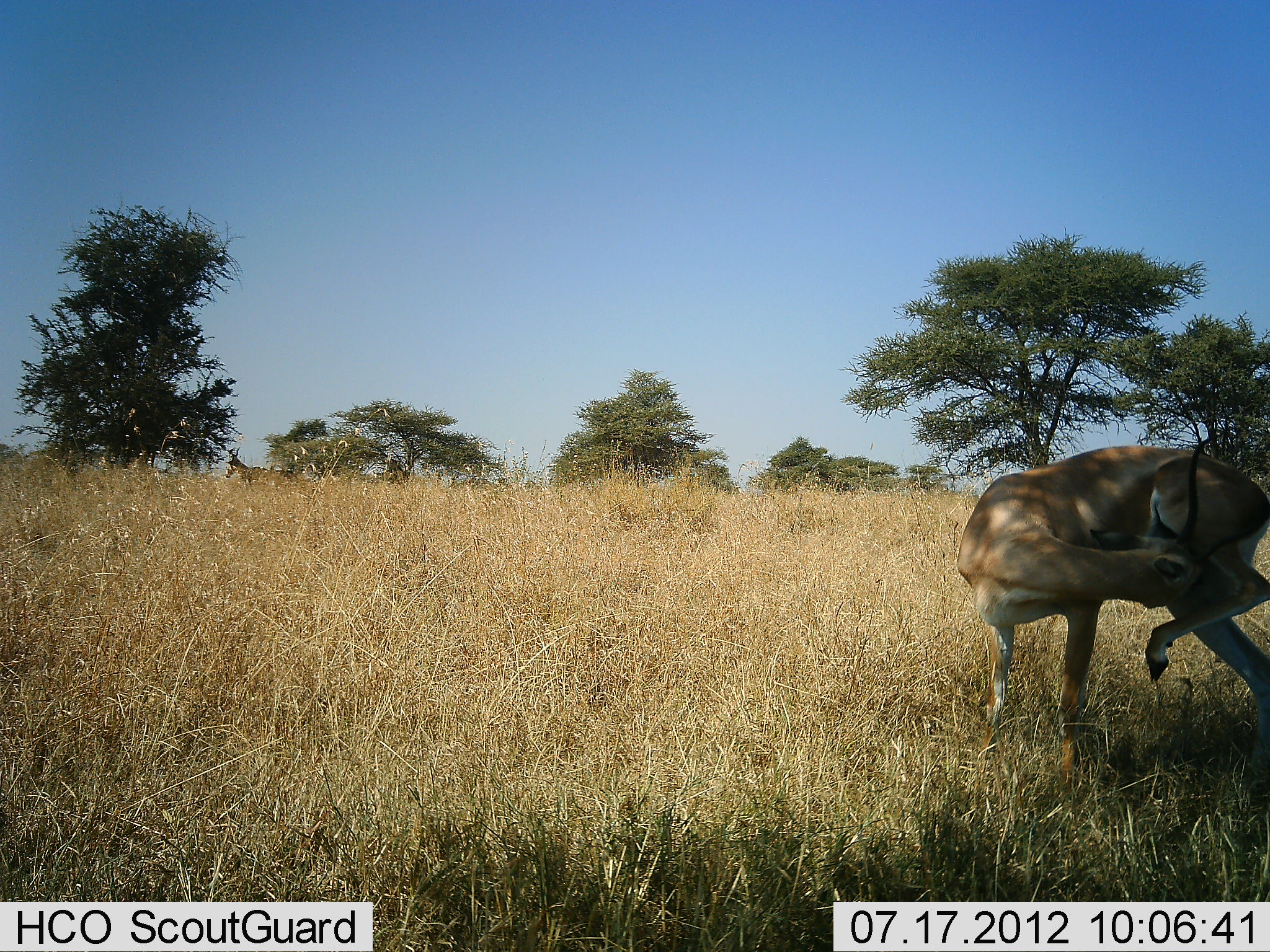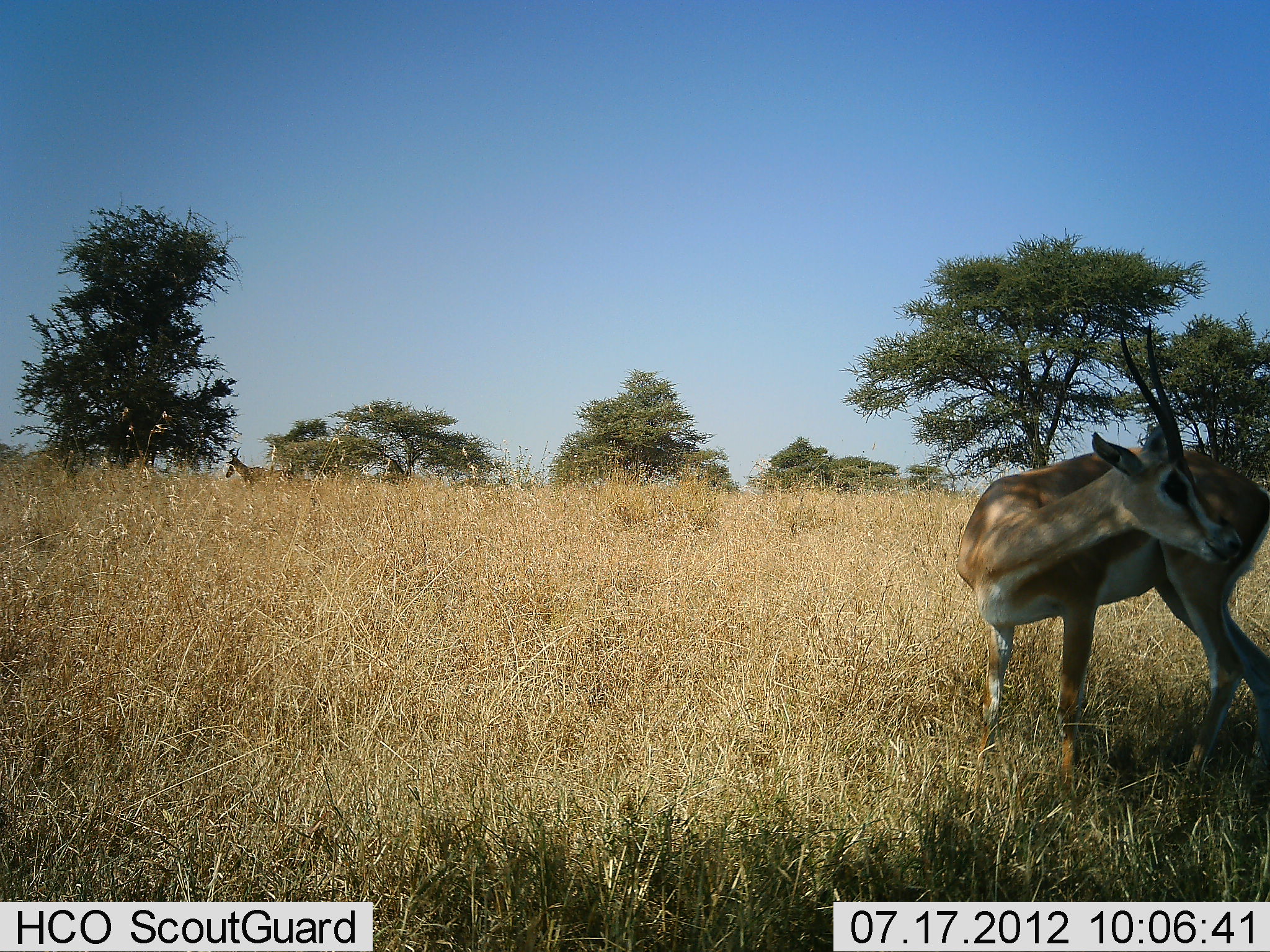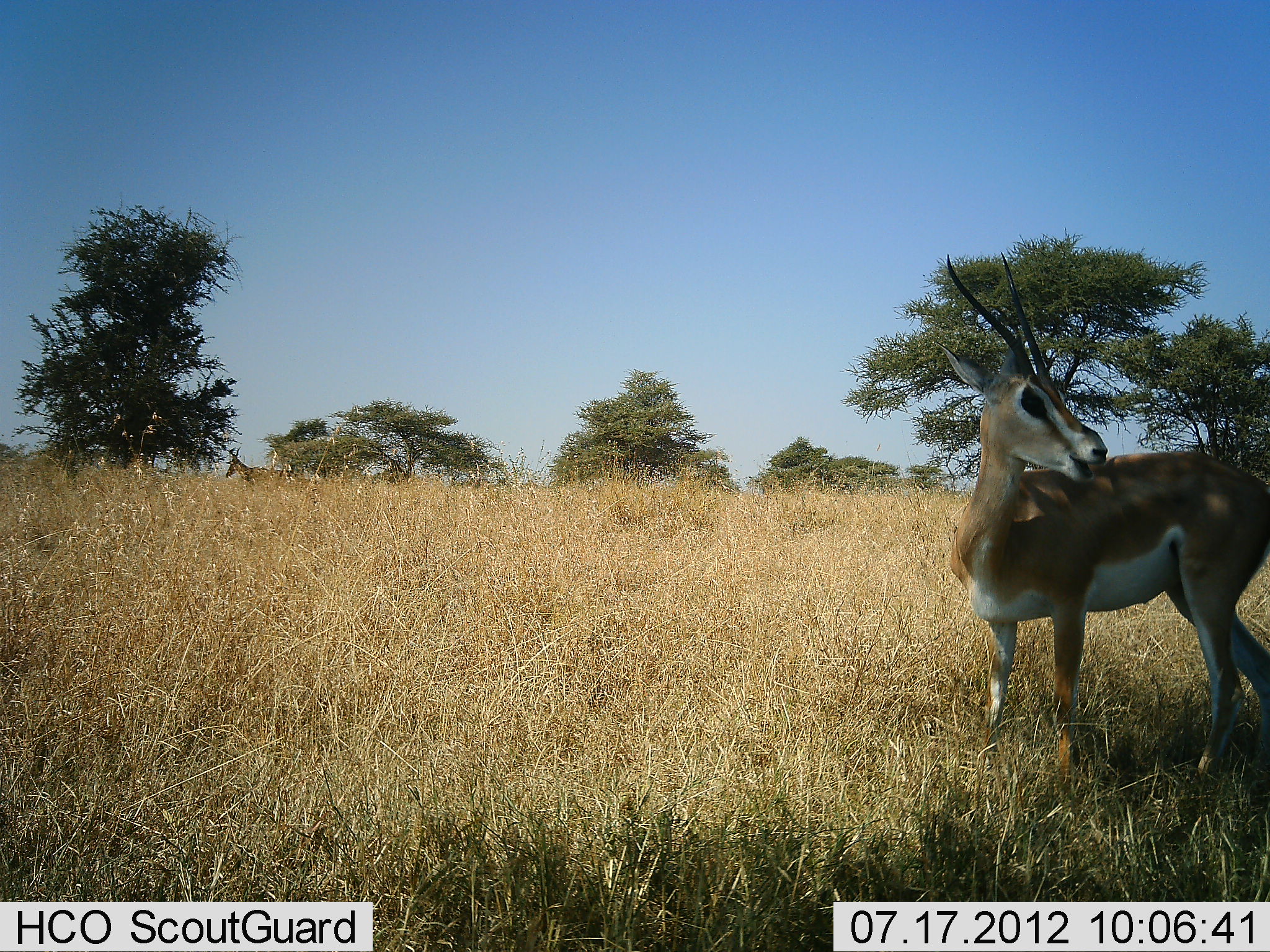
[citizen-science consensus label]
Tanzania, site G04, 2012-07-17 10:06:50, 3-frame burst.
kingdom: Animalia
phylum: Chordata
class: Mammalia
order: Artiodactyla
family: Bovidae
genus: Nanger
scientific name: Nanger granti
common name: grant's gazelle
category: gazellegrants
Gazellegrants (grant's gazelle) (Nanger granti), count 1. Behavior (volunteer vote fractions): standing 75%, resting 0%, moving 12%, interacting 12%. Young present (vote fraction): 0%. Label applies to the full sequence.